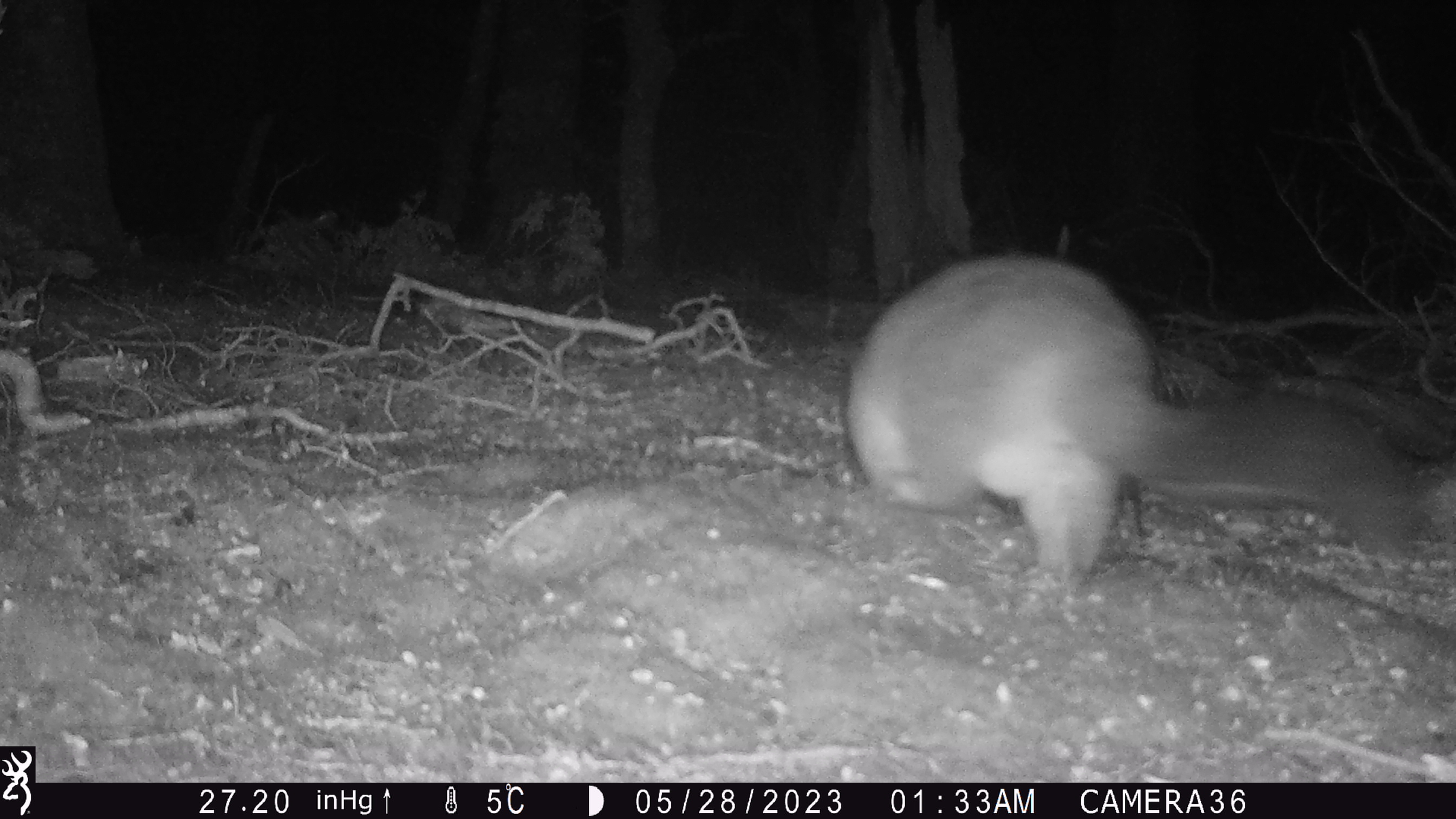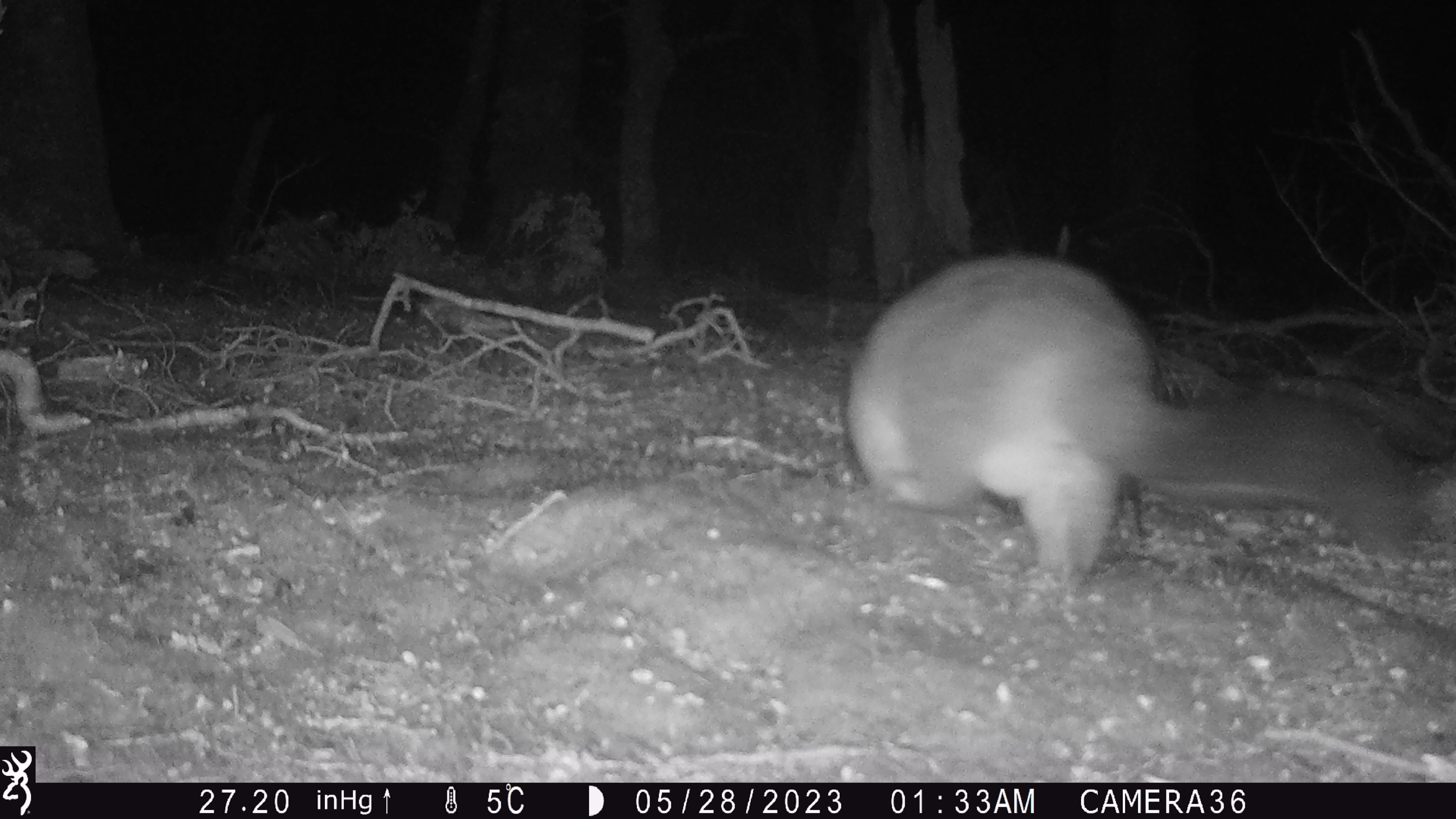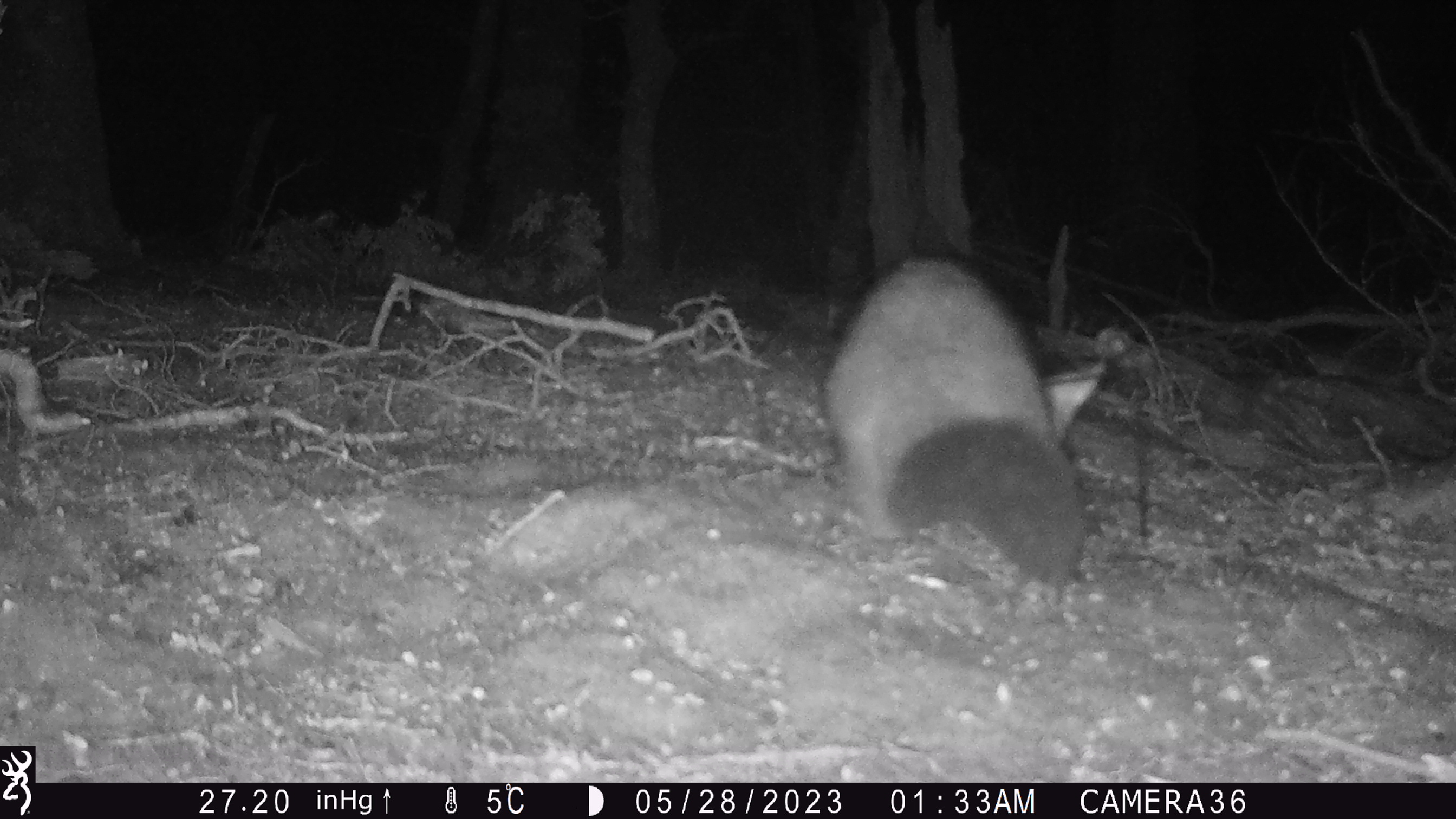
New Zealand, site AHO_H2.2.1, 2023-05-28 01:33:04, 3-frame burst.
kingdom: Animalia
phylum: Chordata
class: Mammalia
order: Diprotodontia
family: Phalangeridae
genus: Trichosurus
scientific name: Trichosurus vulpecula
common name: common brushtail possum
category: possum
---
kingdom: Animalia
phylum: Chordata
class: Mammalia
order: Carnivora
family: Mustelidae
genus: Mustela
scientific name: Mustela erminea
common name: stoat